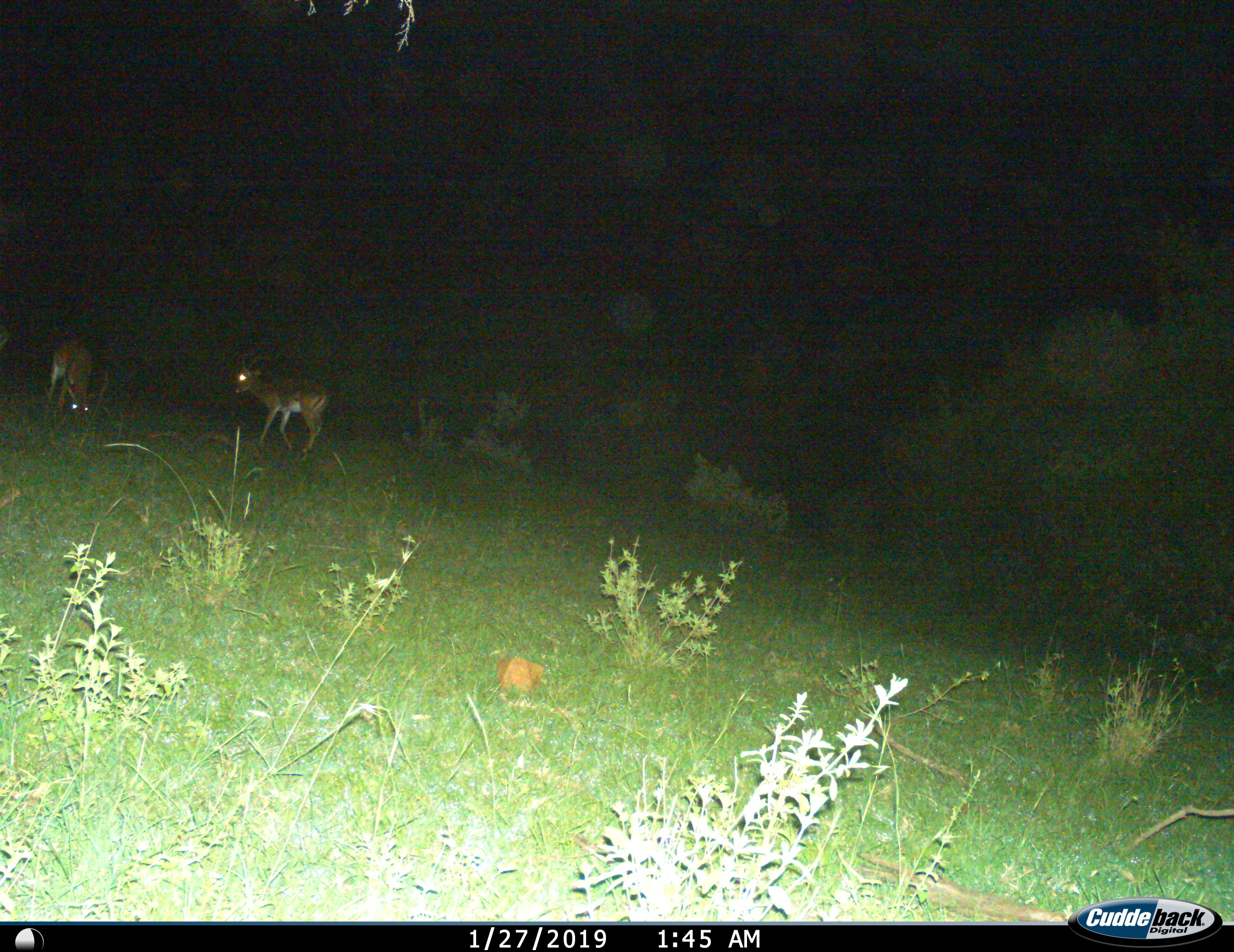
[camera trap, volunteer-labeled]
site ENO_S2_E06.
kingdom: Animalia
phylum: Chordata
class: Mammalia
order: Artiodactyla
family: Bovidae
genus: Aepyceros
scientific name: Aepyceros melampus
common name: impala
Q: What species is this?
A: Impala (Aepyceros melampus).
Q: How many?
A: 2.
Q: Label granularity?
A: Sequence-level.